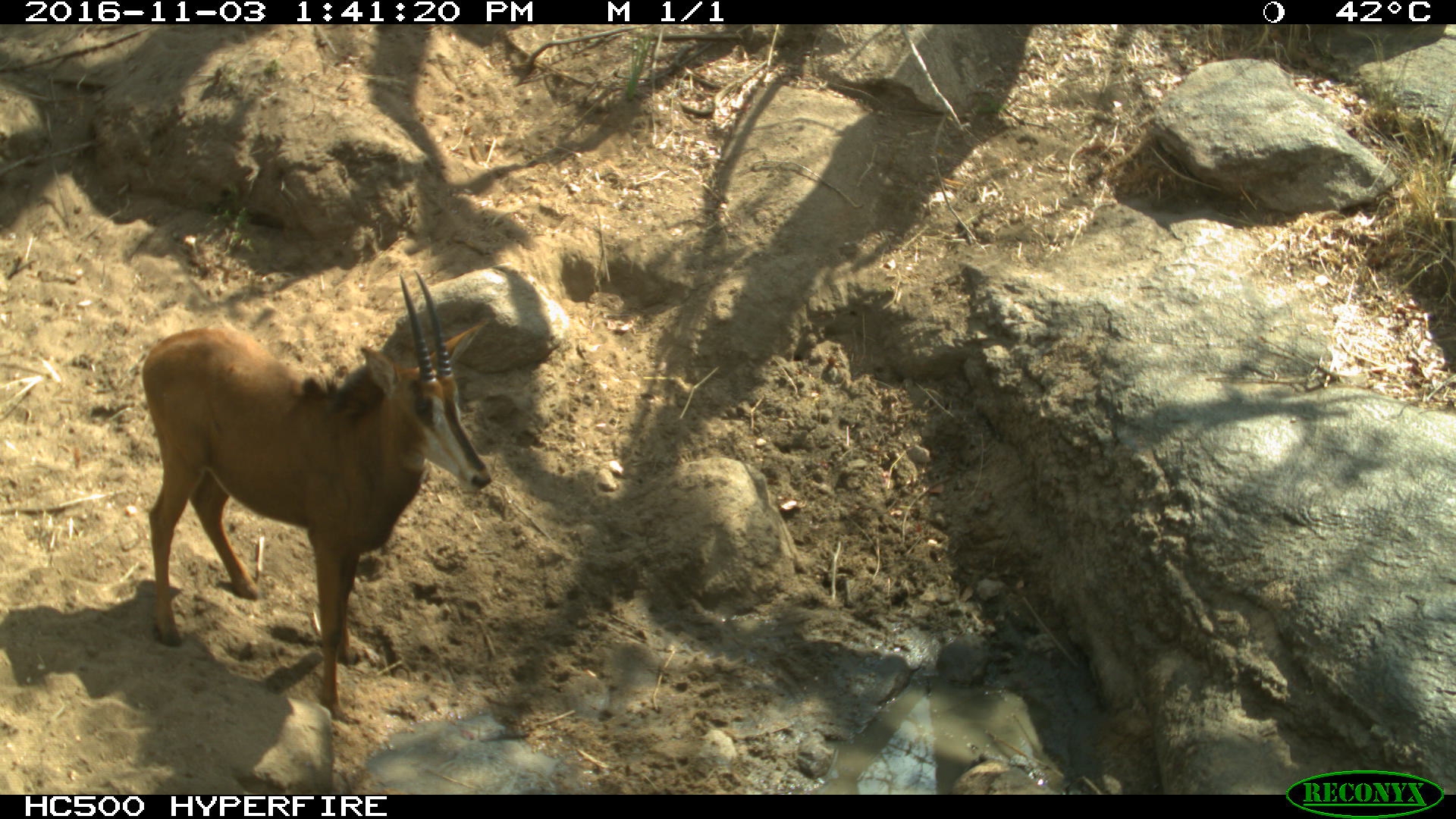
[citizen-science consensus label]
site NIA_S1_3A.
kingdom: Animalia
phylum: Chordata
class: Mammalia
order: Artiodactyla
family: Bovidae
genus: Hippotragus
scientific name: Hippotragus niger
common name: sable antelope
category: sable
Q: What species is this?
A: Sable (sable antelope) (Hippotragus niger).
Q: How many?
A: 1.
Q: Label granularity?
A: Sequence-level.